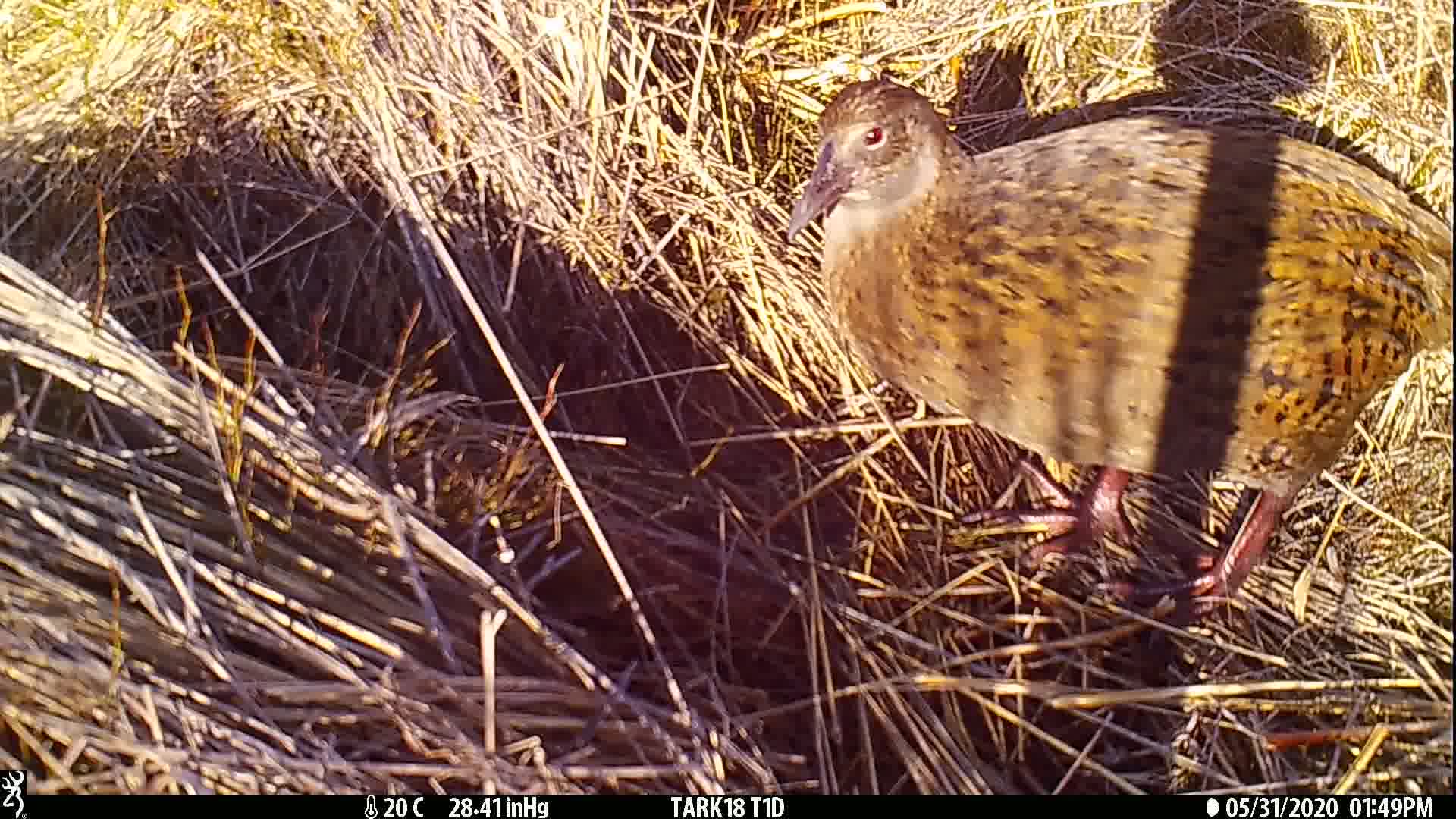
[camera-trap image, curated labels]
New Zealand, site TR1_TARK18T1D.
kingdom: Animalia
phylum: Chordata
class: Aves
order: Gruiformes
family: Rallidae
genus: Gallirallus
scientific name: Gallirallus australis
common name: weka